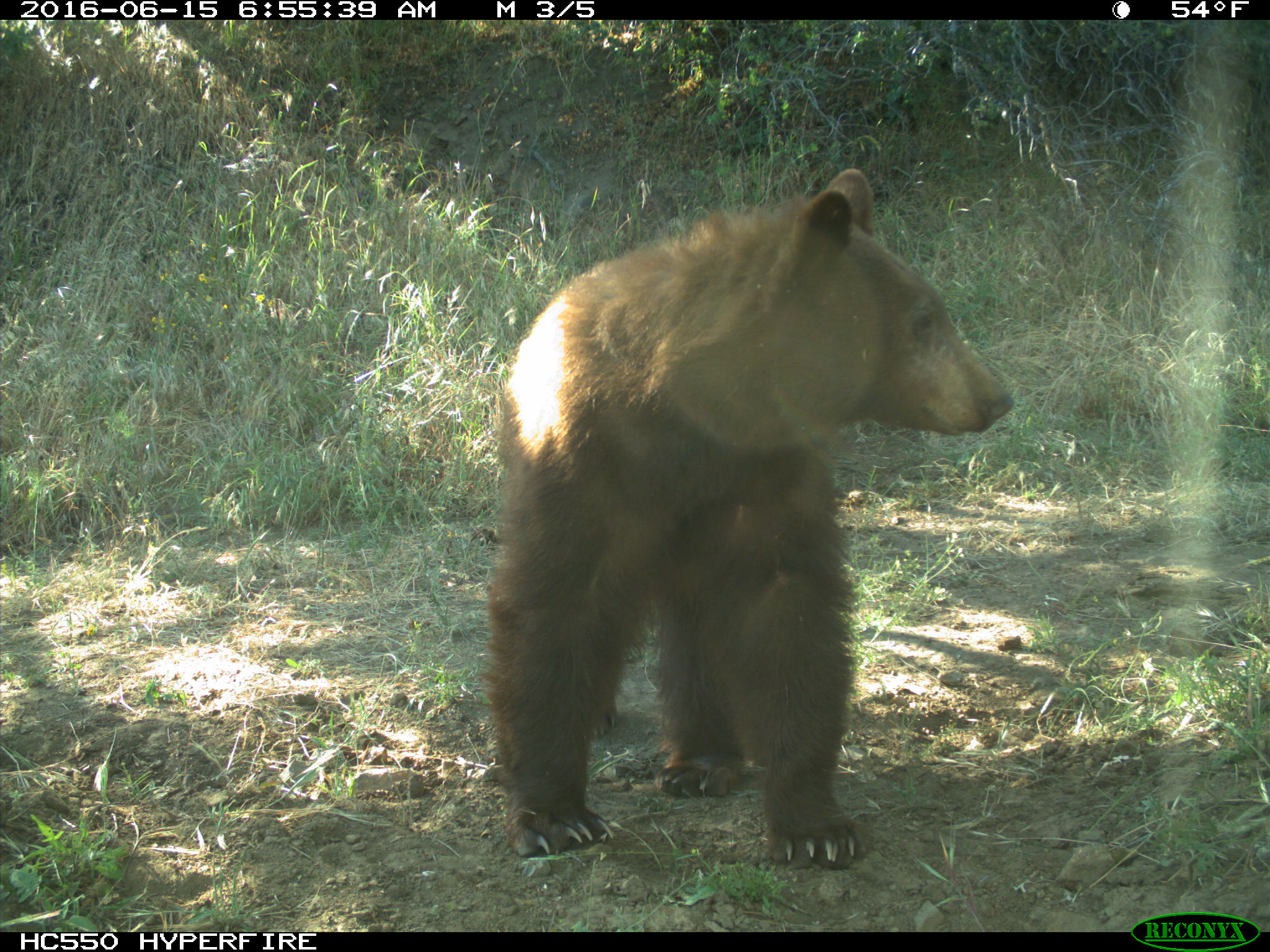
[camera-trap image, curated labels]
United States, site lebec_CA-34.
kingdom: Animalia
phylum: Chordata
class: Mammalia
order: Carnivora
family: Ursidae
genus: Ursus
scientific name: Ursus americanus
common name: american black bear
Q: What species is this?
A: Ursus americanus (american black bear).